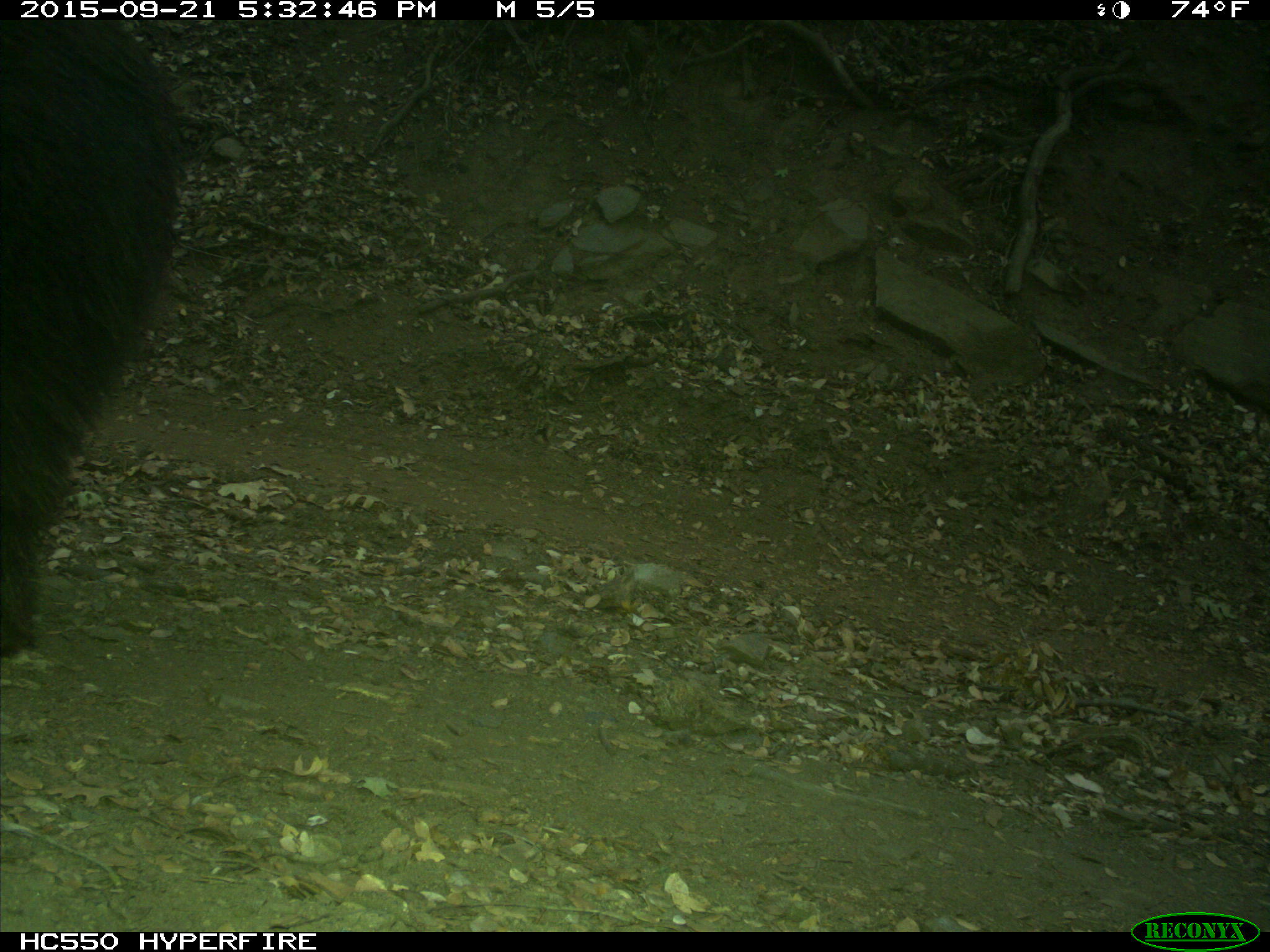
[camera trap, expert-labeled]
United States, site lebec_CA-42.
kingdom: Animalia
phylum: Chordata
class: Mammalia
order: Carnivora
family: Ursidae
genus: Ursus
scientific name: Ursus americanus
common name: american black bear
Ursus americanus (american black bear).